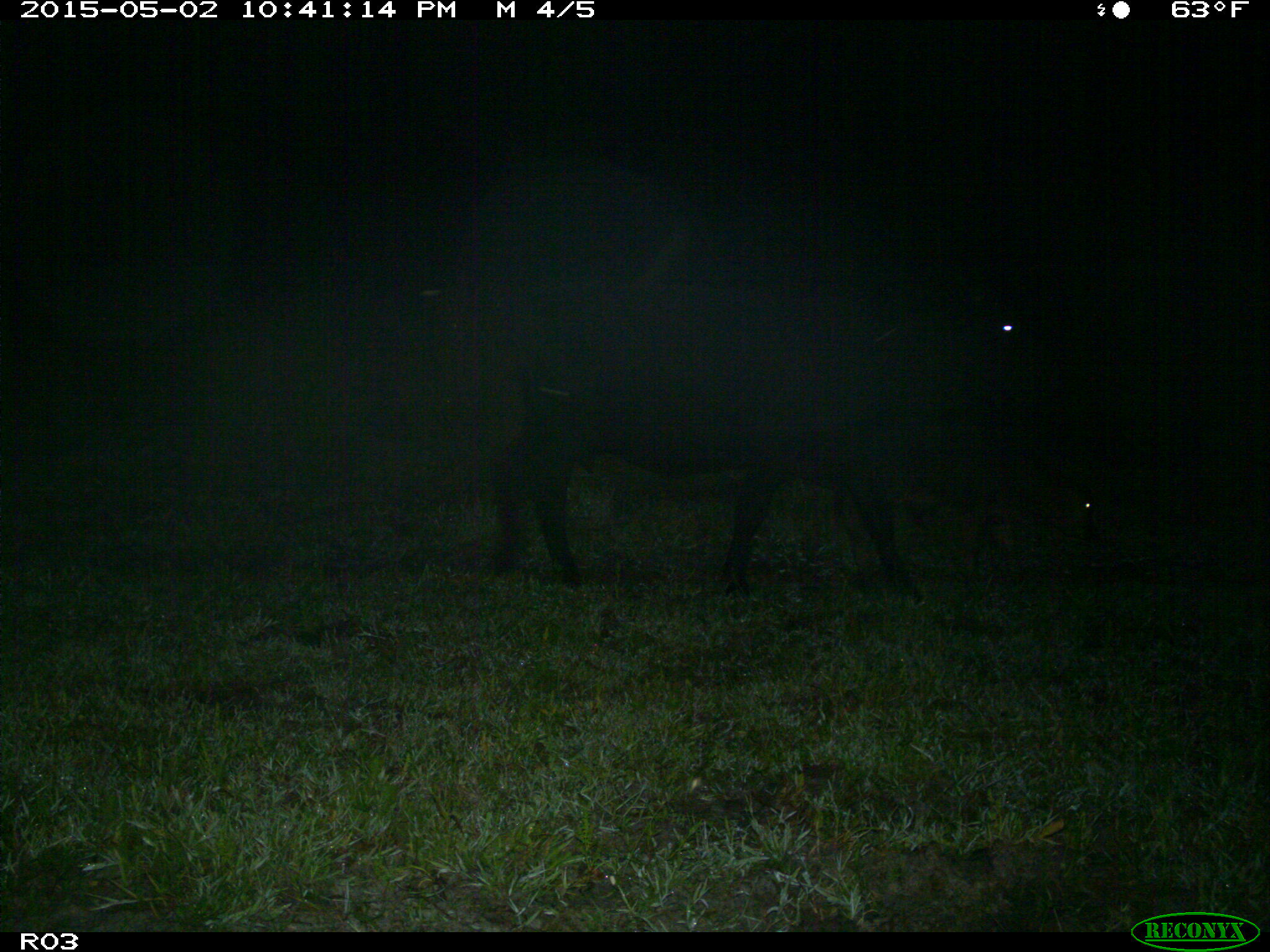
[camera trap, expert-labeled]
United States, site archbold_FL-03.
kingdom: Animalia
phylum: Chordata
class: Mammalia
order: Artiodactyla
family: Bovidae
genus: Bos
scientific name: Bos taurus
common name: domestic cow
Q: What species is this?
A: Bos taurus (domestic cow).